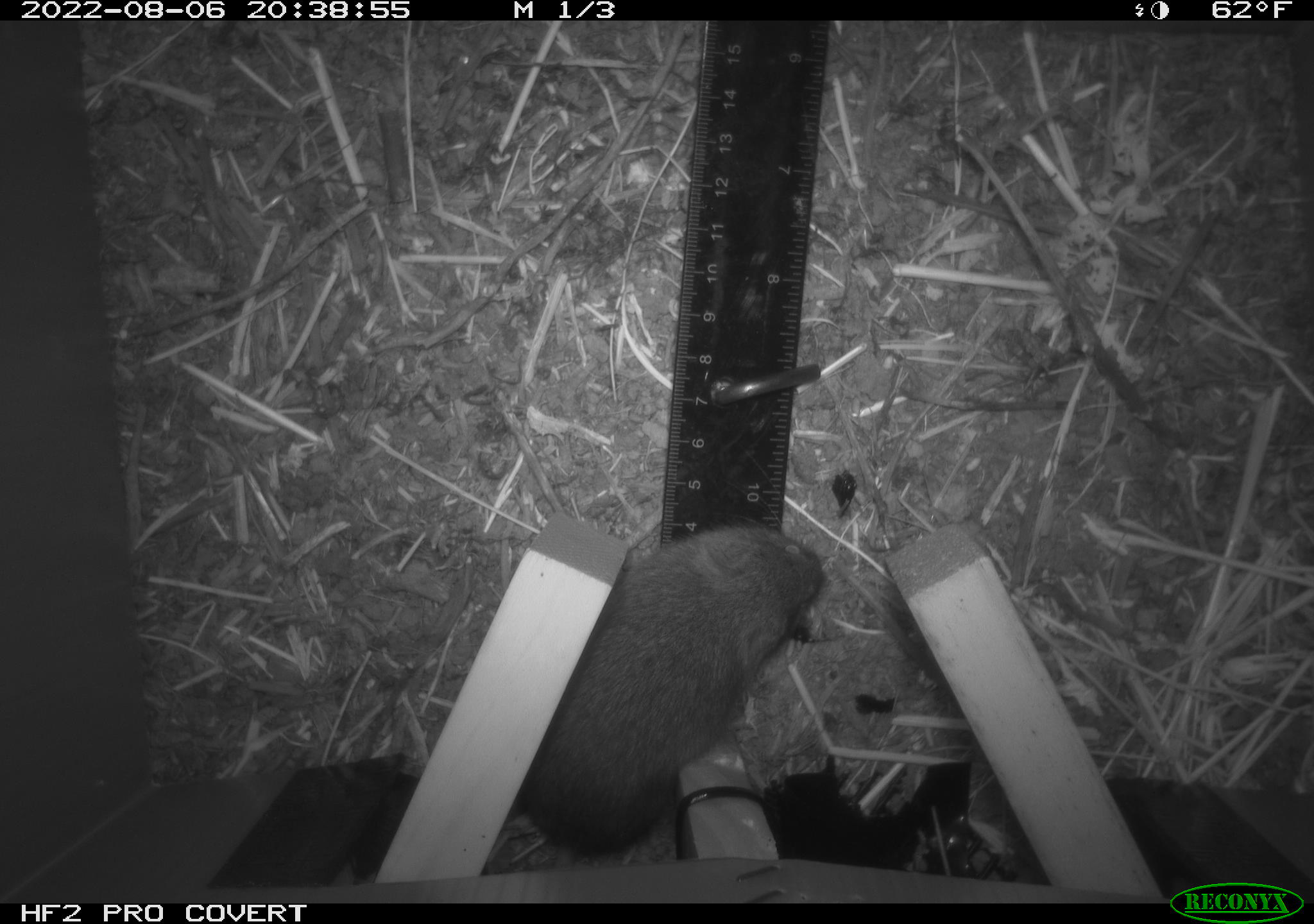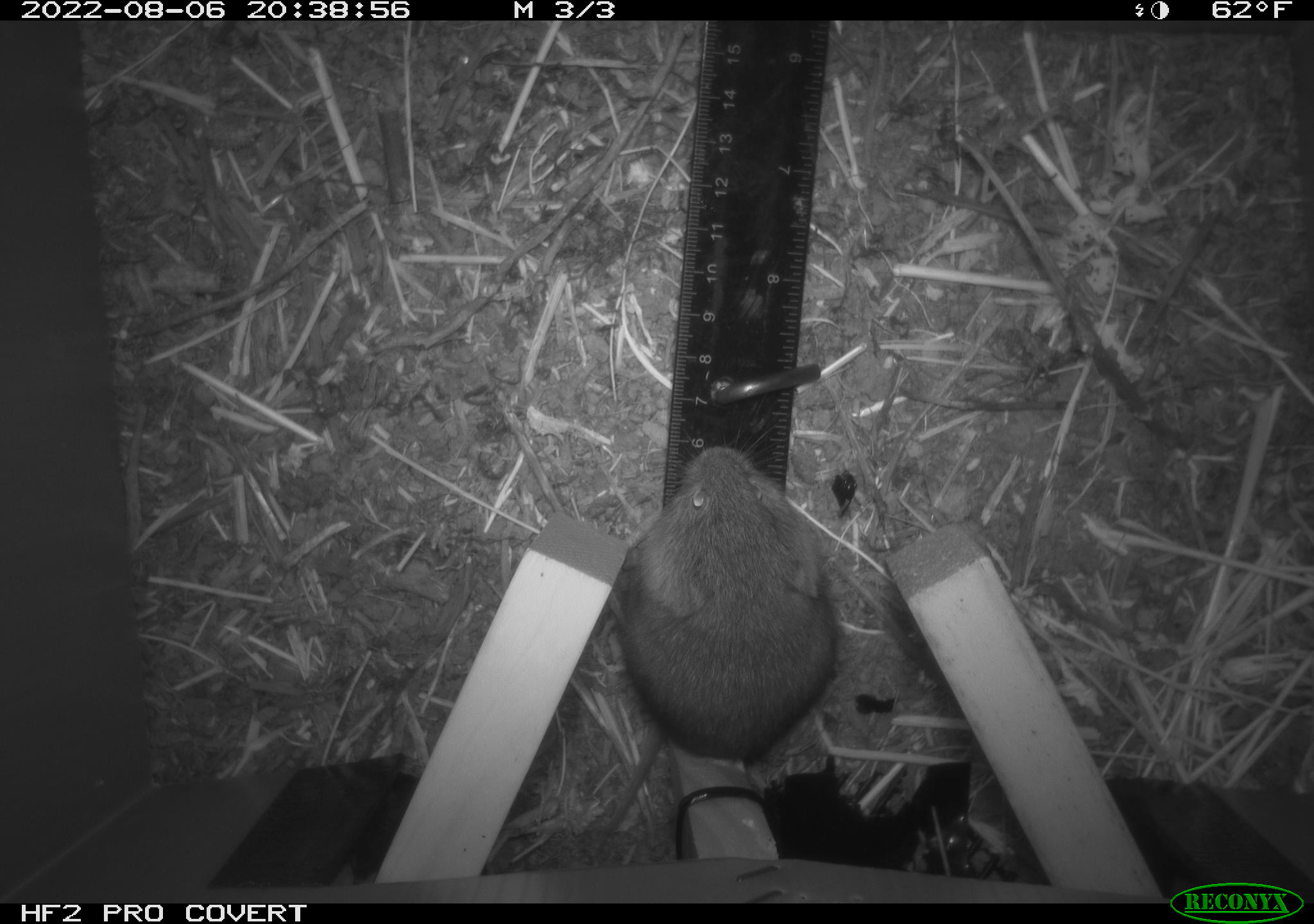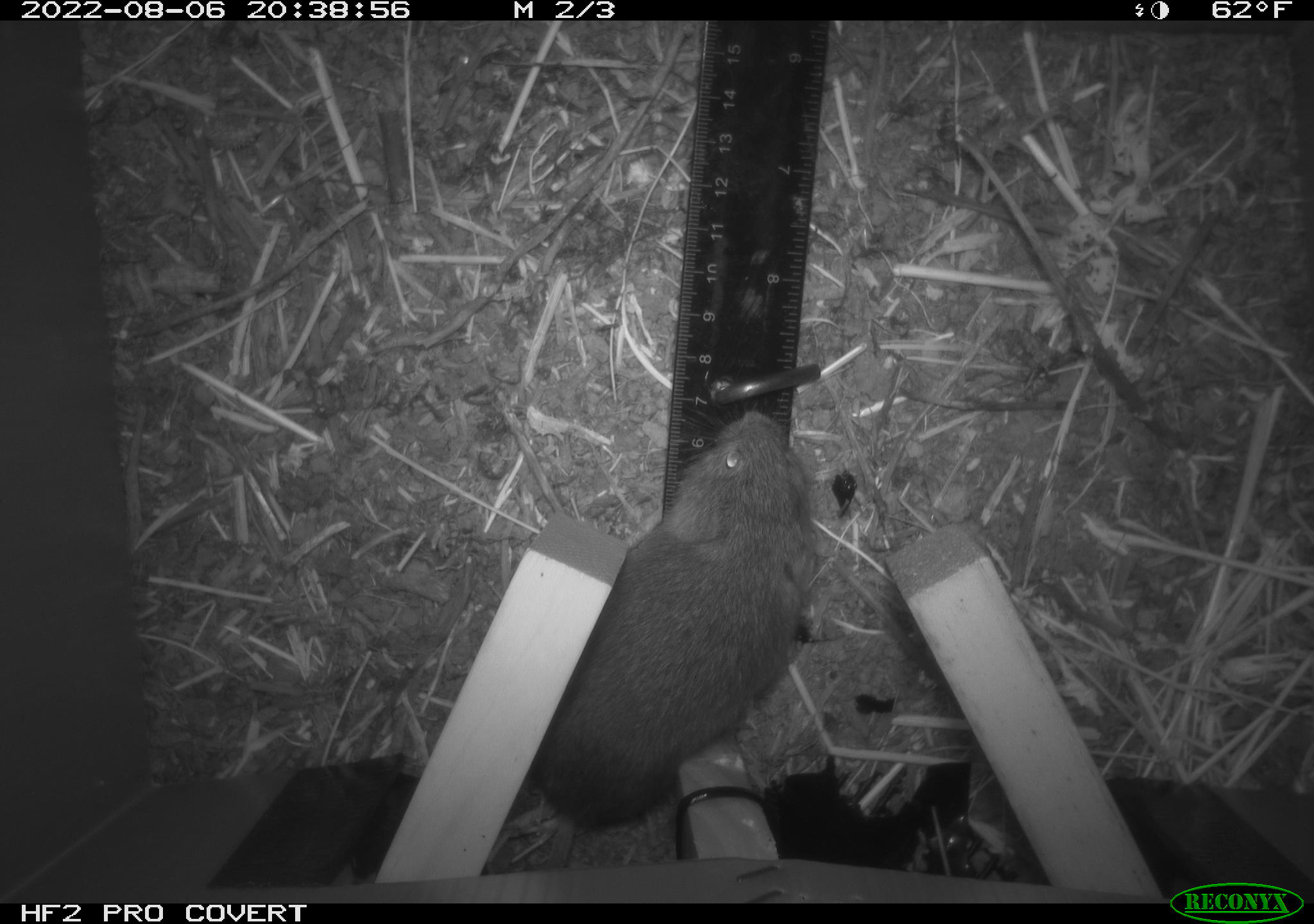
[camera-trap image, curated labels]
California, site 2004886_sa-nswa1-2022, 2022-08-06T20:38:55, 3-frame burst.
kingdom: Animalia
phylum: Chordata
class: Mammalia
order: Rodentia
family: Cricetidae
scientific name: Cricetidae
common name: hamsters, voles, lemmings, and allies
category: cricetidae family